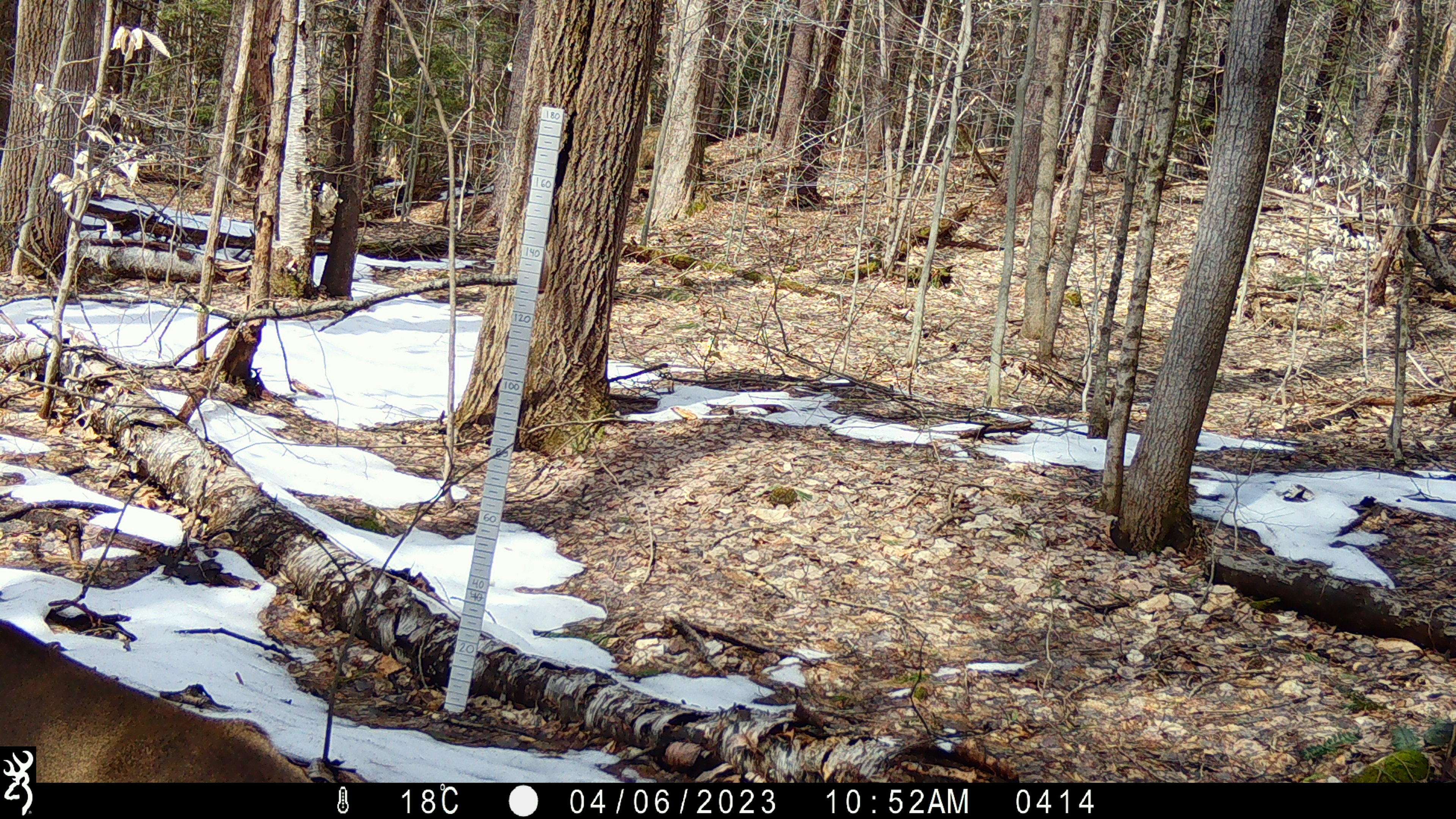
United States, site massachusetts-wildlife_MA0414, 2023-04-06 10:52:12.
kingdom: Animalia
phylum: Chordata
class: Mammalia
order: Artiodactyla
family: Cervidae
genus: Odocoileus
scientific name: Odocoileus virginianus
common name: white-tailed deer